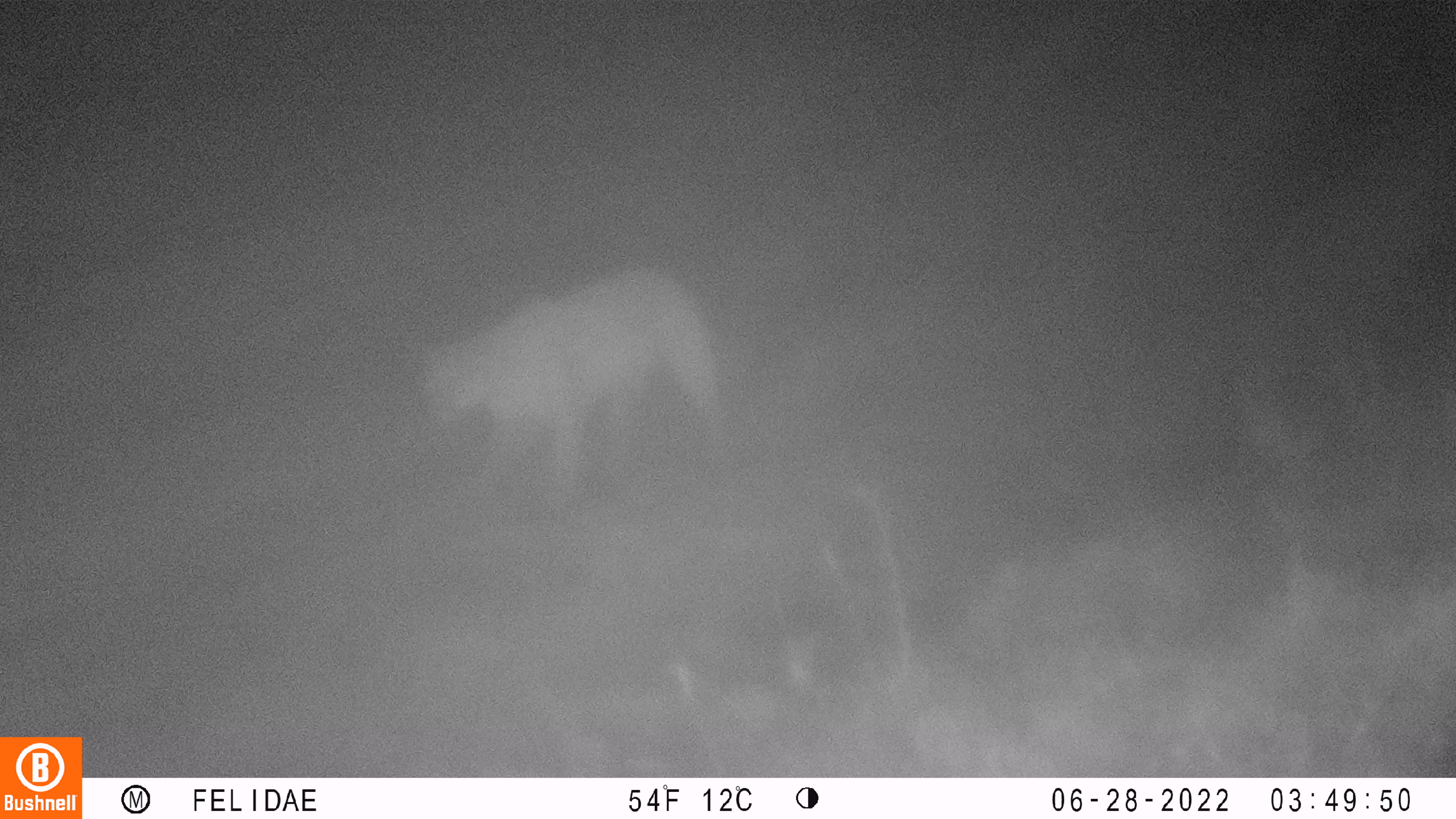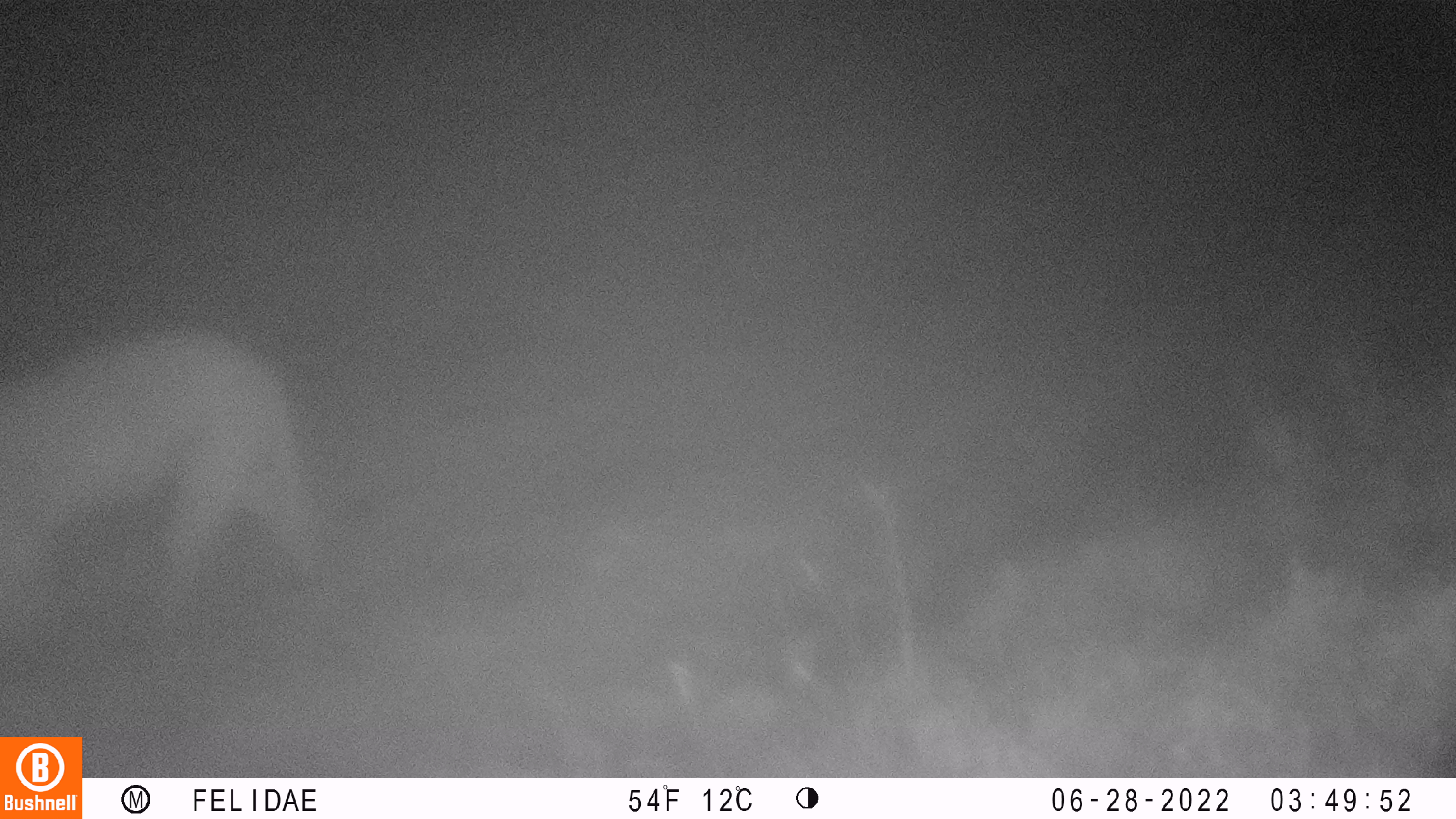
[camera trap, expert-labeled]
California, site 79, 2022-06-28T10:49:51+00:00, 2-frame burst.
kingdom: Animalia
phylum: Chordata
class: Mammalia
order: Carnivora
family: Felidae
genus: Puma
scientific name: Puma concolor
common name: puma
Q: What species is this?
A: Puma (Puma concolor).